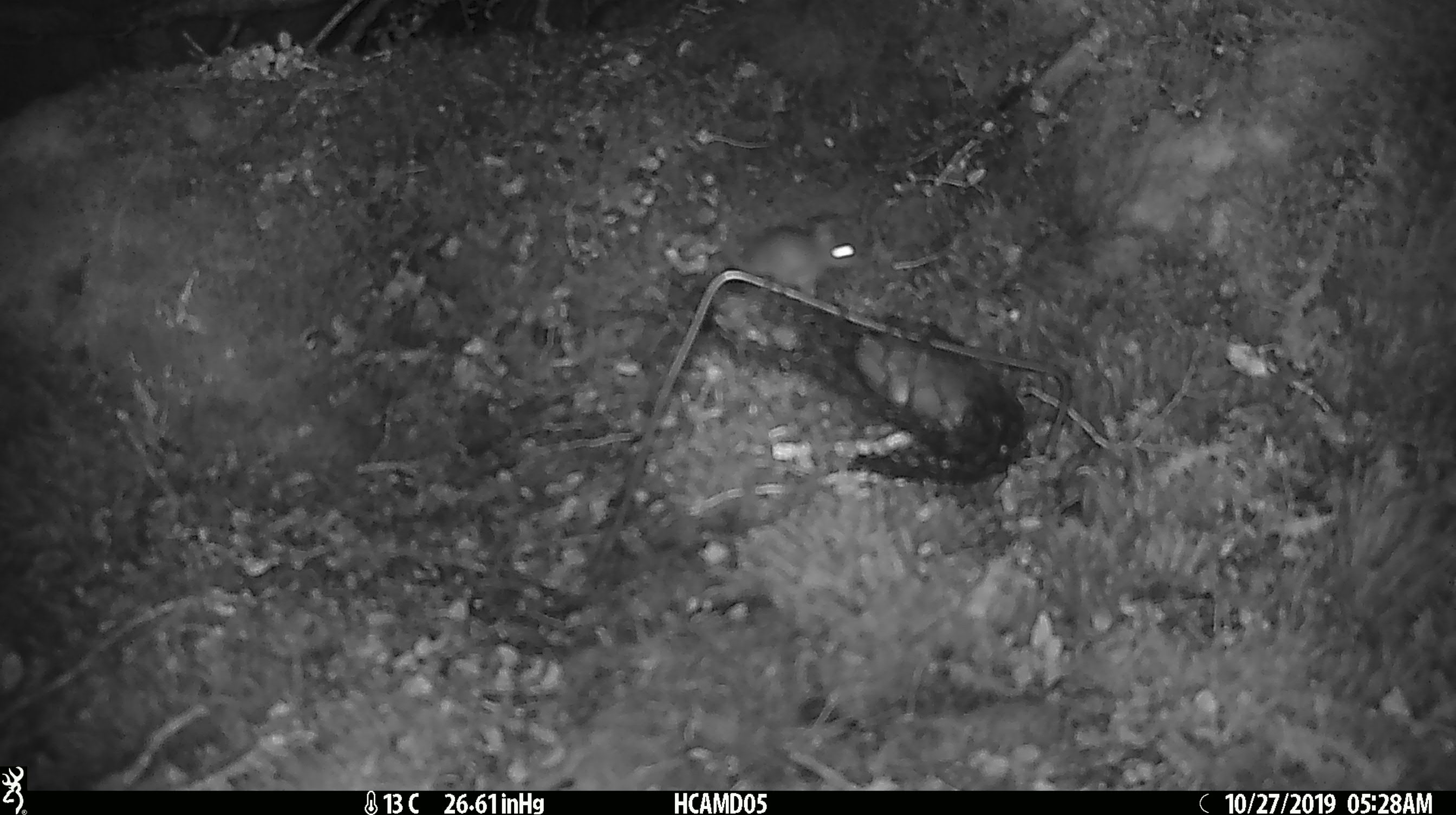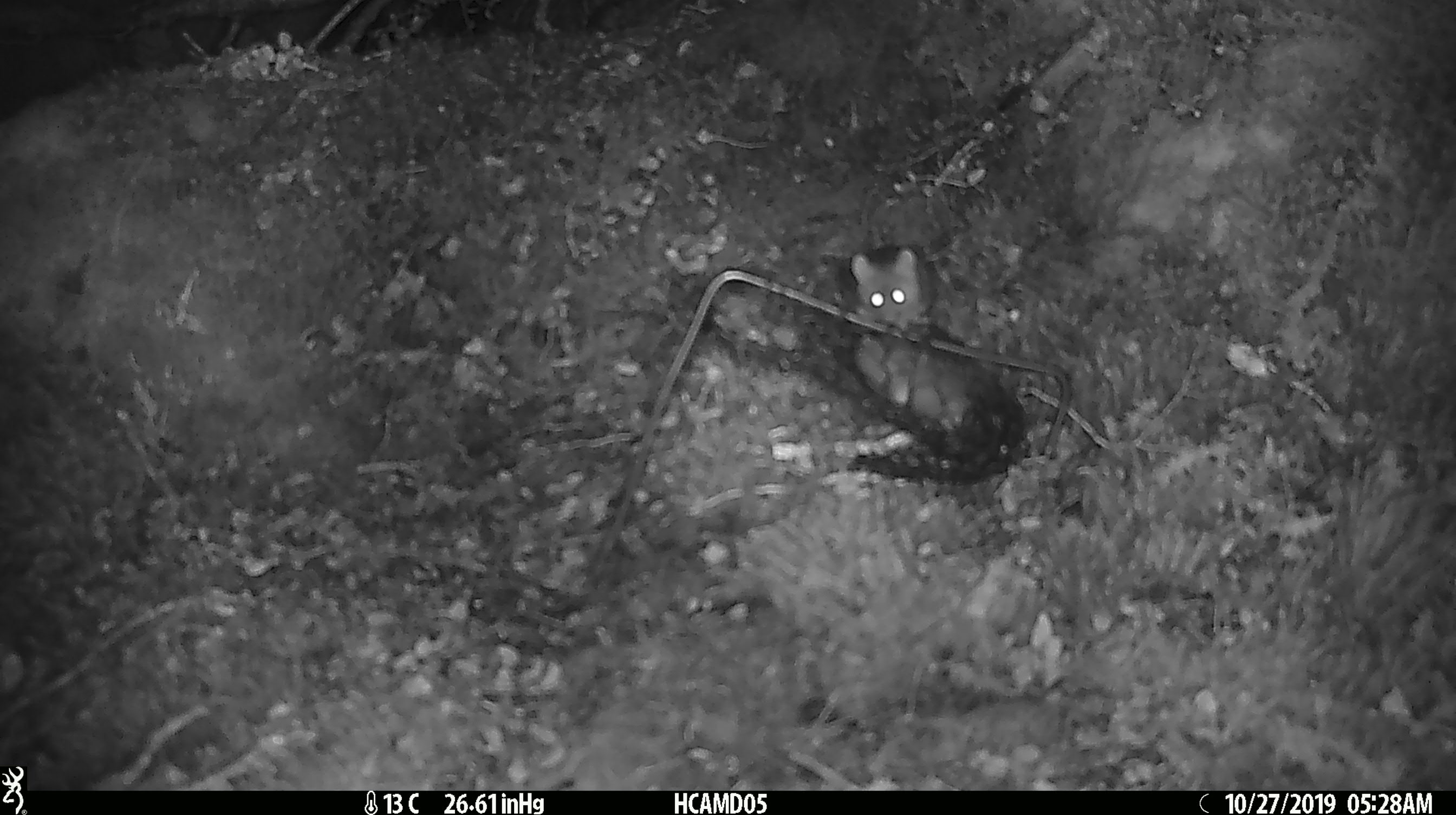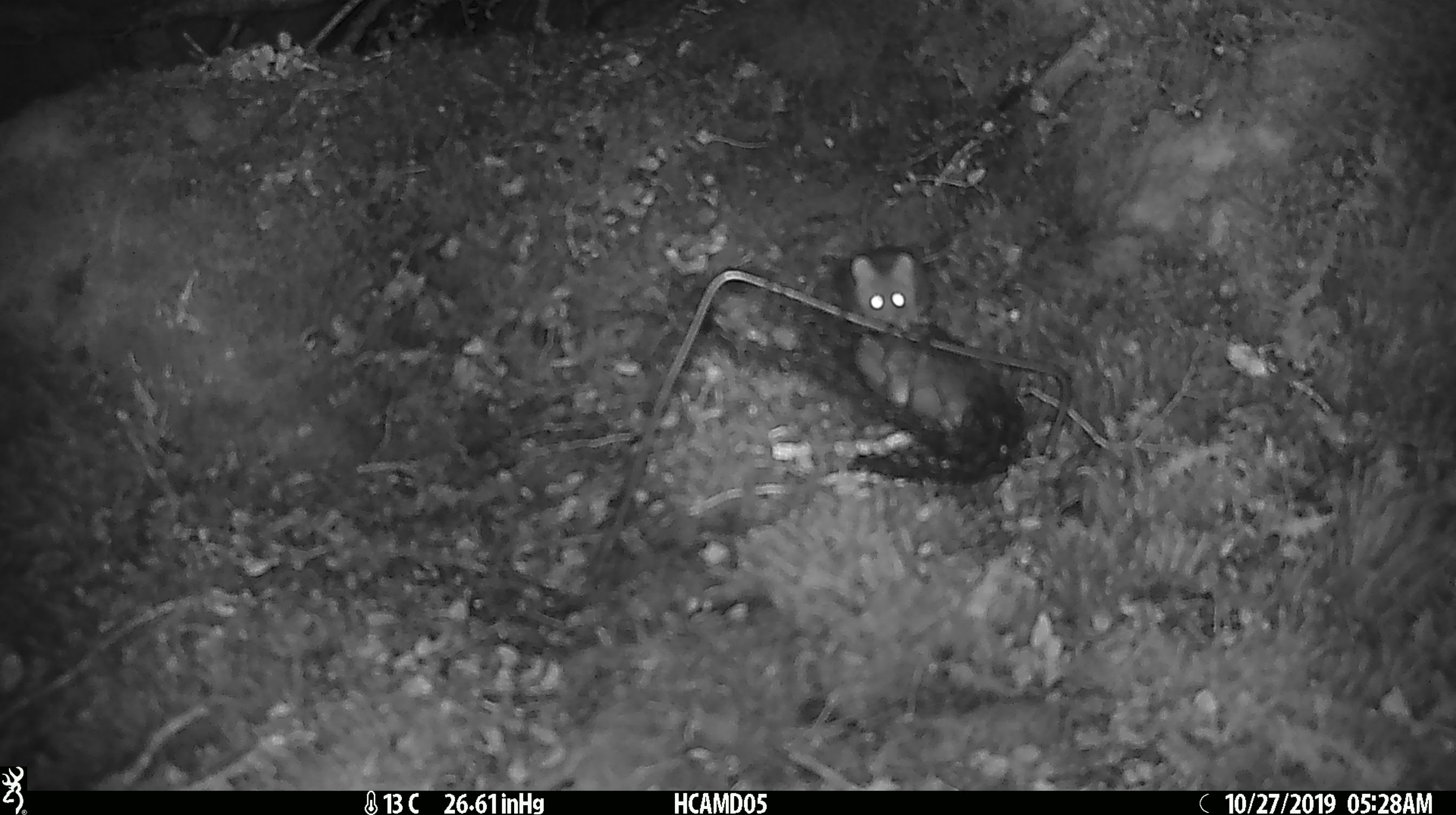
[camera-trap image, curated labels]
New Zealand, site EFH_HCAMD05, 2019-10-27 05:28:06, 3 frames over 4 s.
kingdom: Animalia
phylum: Chordata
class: Mammalia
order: Rodentia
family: Muridae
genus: Mus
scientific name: Mus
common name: mouse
Mouse (Mus).